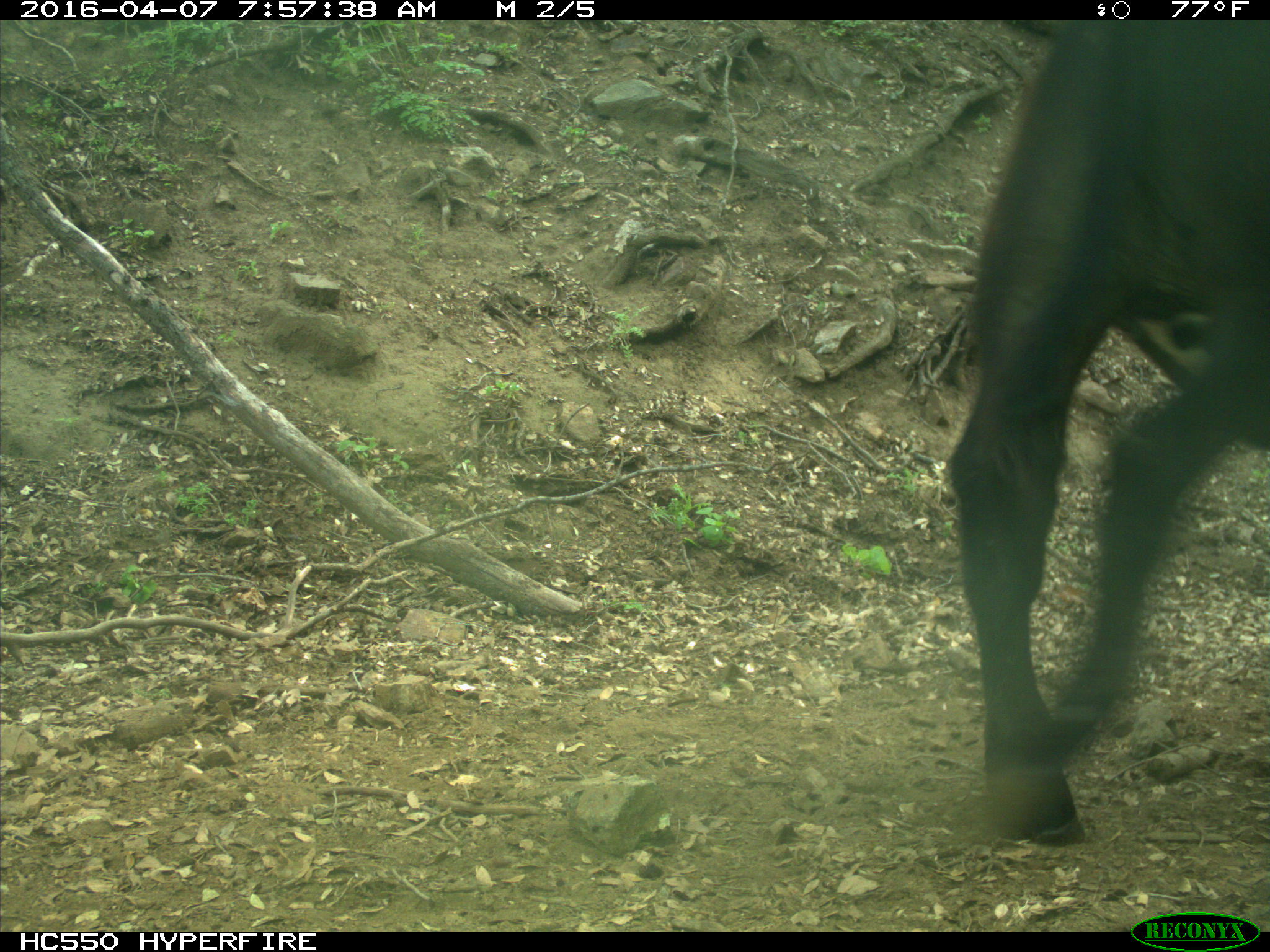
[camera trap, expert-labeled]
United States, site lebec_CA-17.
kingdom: Animalia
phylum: Chordata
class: Mammalia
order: Artiodactyla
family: Bovidae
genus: Bos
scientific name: Bos taurus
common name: domestic cow